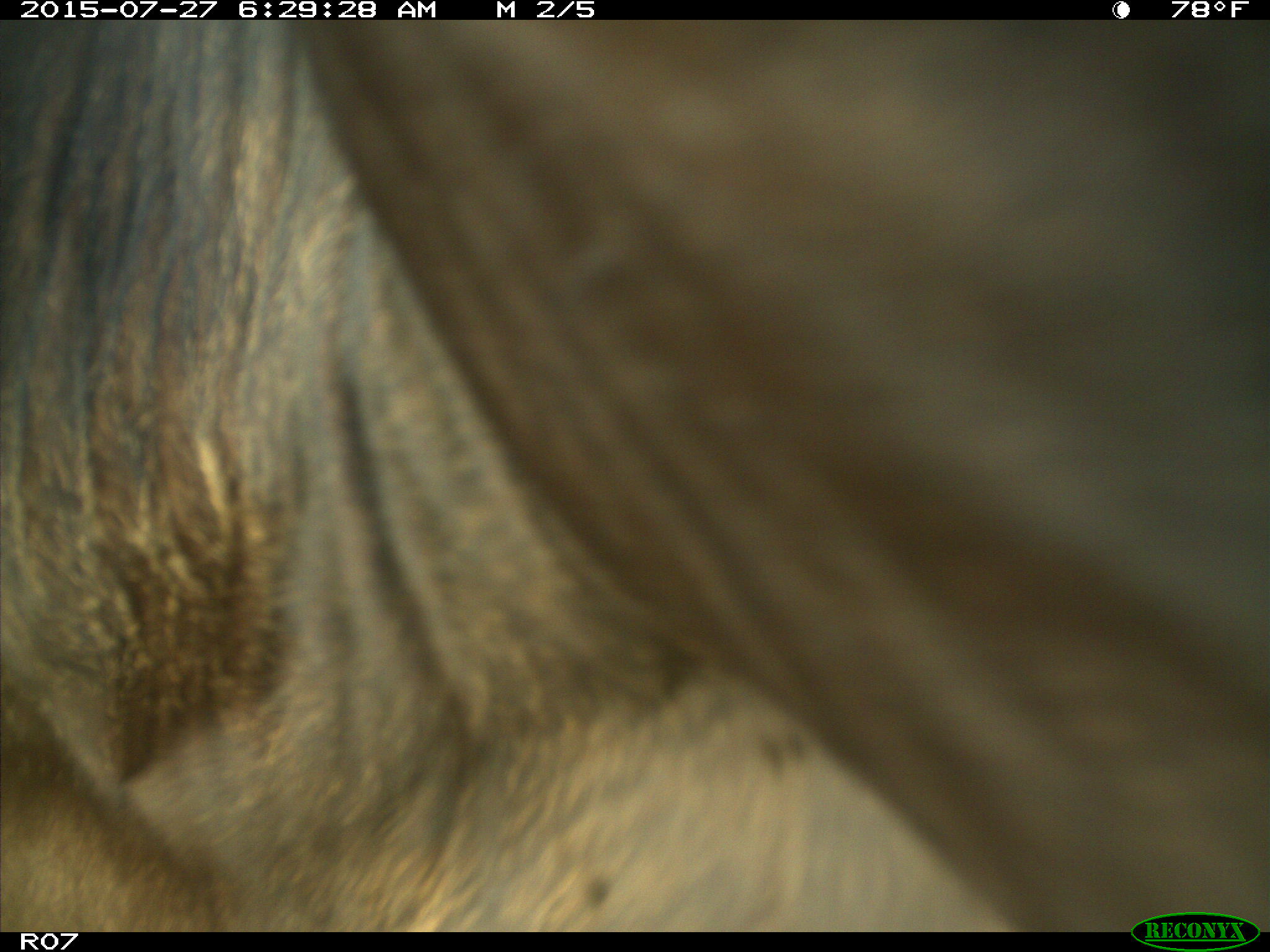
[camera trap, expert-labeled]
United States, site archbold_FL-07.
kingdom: Animalia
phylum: Chordata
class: Mammalia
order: Artiodactyla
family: Bovidae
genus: Bos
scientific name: Bos taurus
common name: domestic cow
Bos taurus (domestic cow).